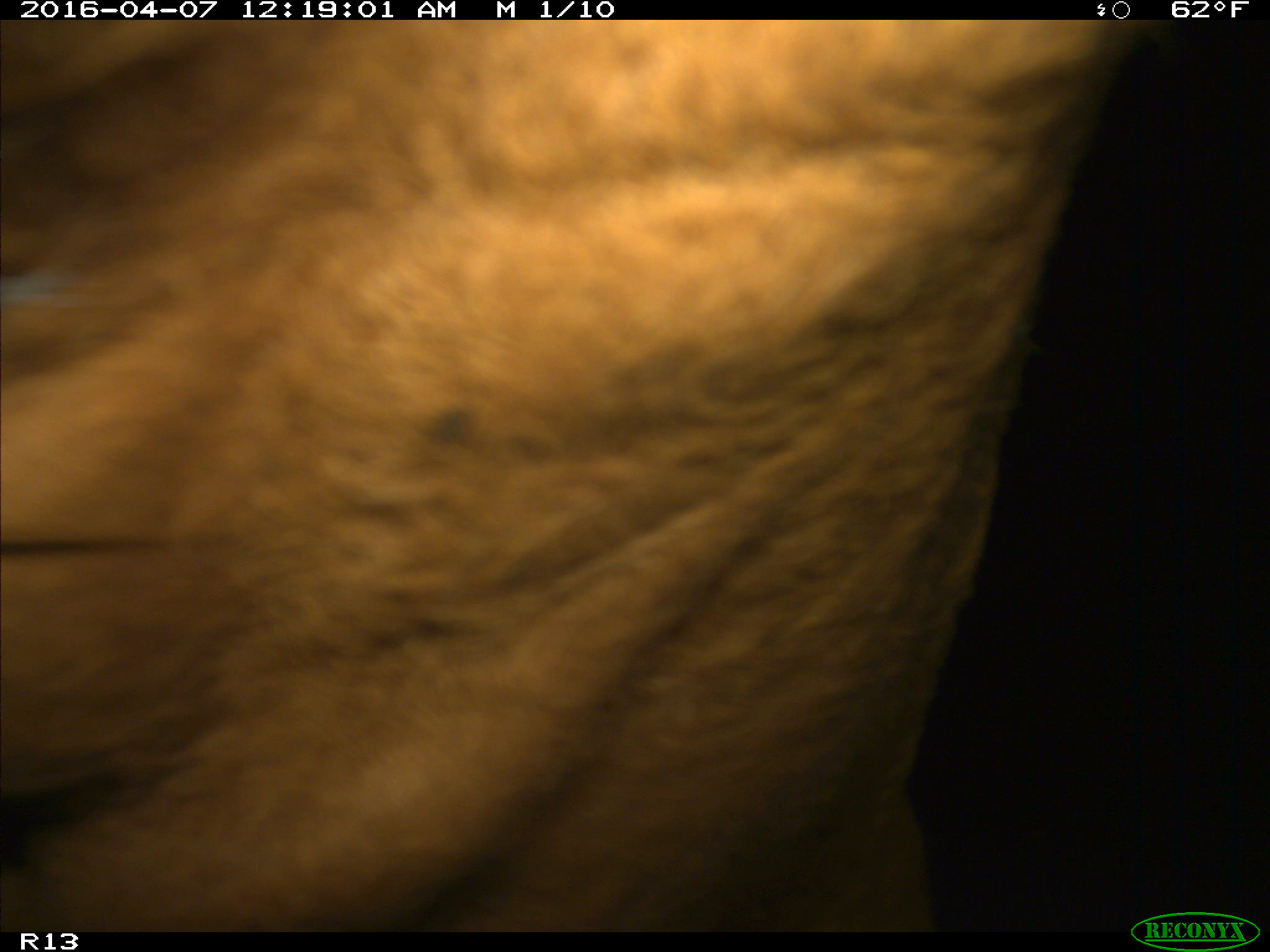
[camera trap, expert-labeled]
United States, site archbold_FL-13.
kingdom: Animalia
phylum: Chordata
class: Mammalia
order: Artiodactyla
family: Bovidae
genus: Bos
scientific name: Bos taurus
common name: domestic cow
Bos taurus (domestic cow).